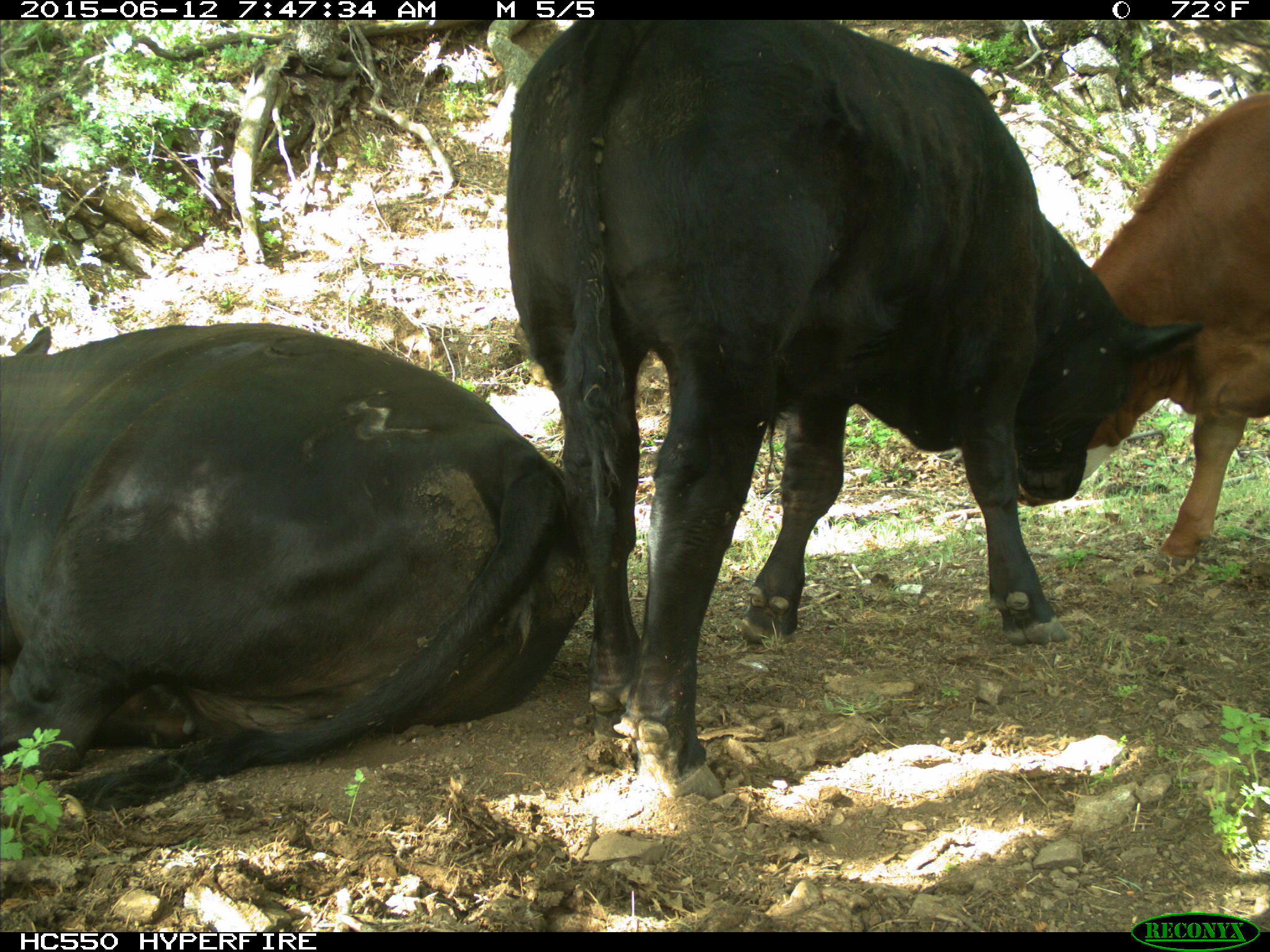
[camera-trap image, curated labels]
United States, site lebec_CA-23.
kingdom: Animalia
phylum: Chordata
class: Mammalia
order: Artiodactyla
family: Bovidae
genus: Bos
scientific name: Bos taurus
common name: domestic cow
Bos taurus (domestic cow).